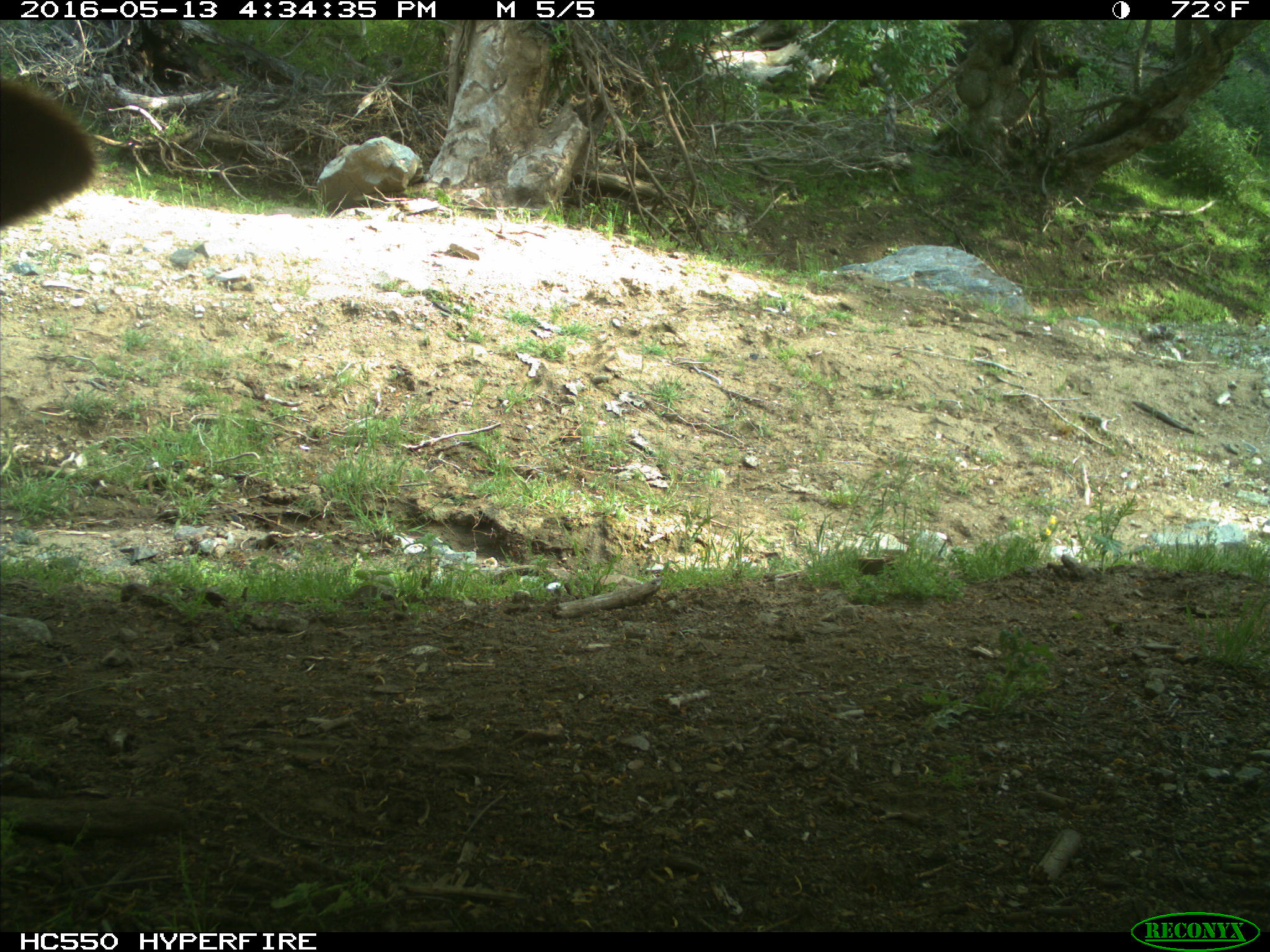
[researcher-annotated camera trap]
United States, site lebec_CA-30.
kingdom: Animalia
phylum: Chordata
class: Mammalia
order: Artiodactyla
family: Bovidae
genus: Bos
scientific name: Bos taurus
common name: domestic cow